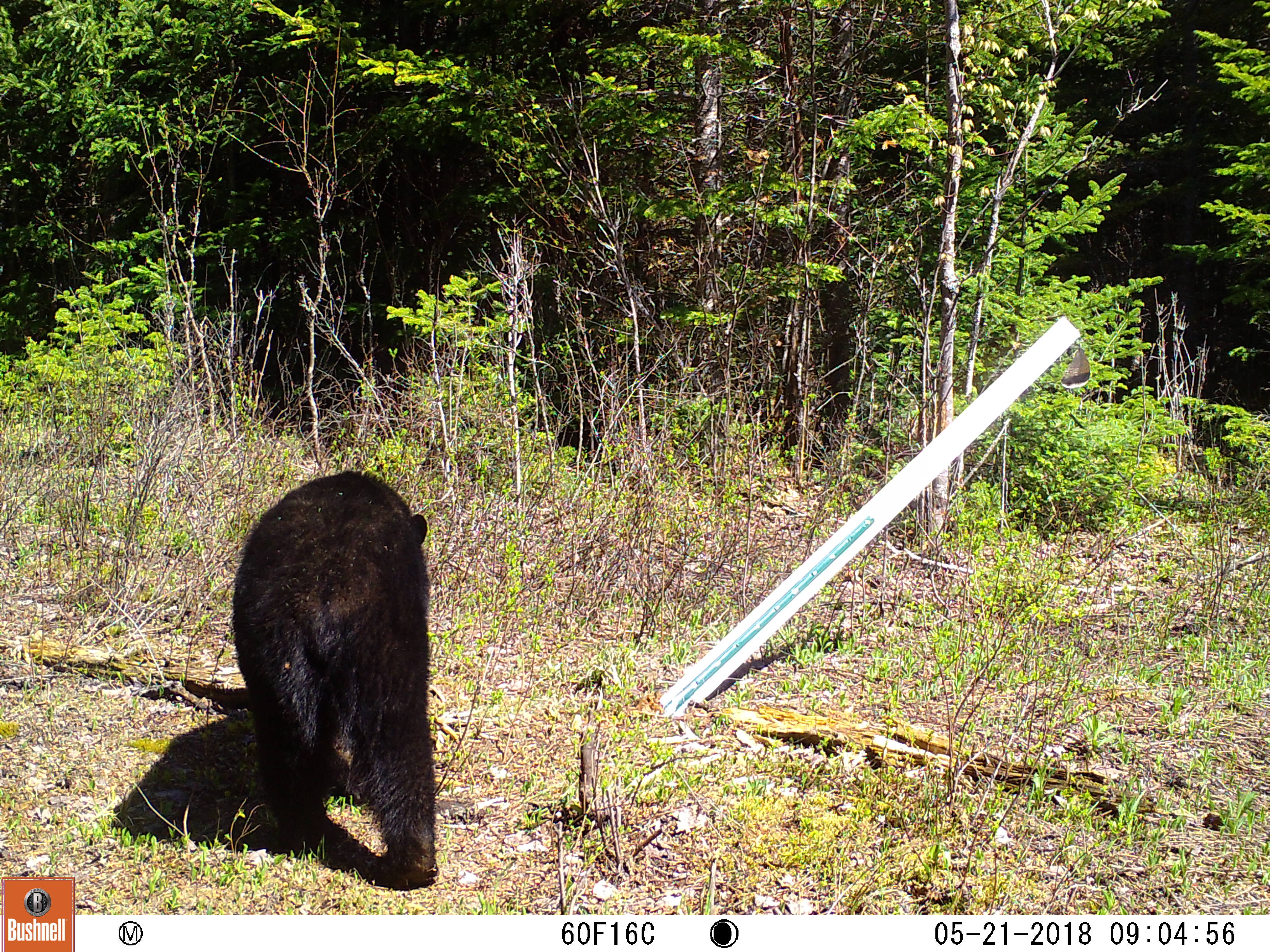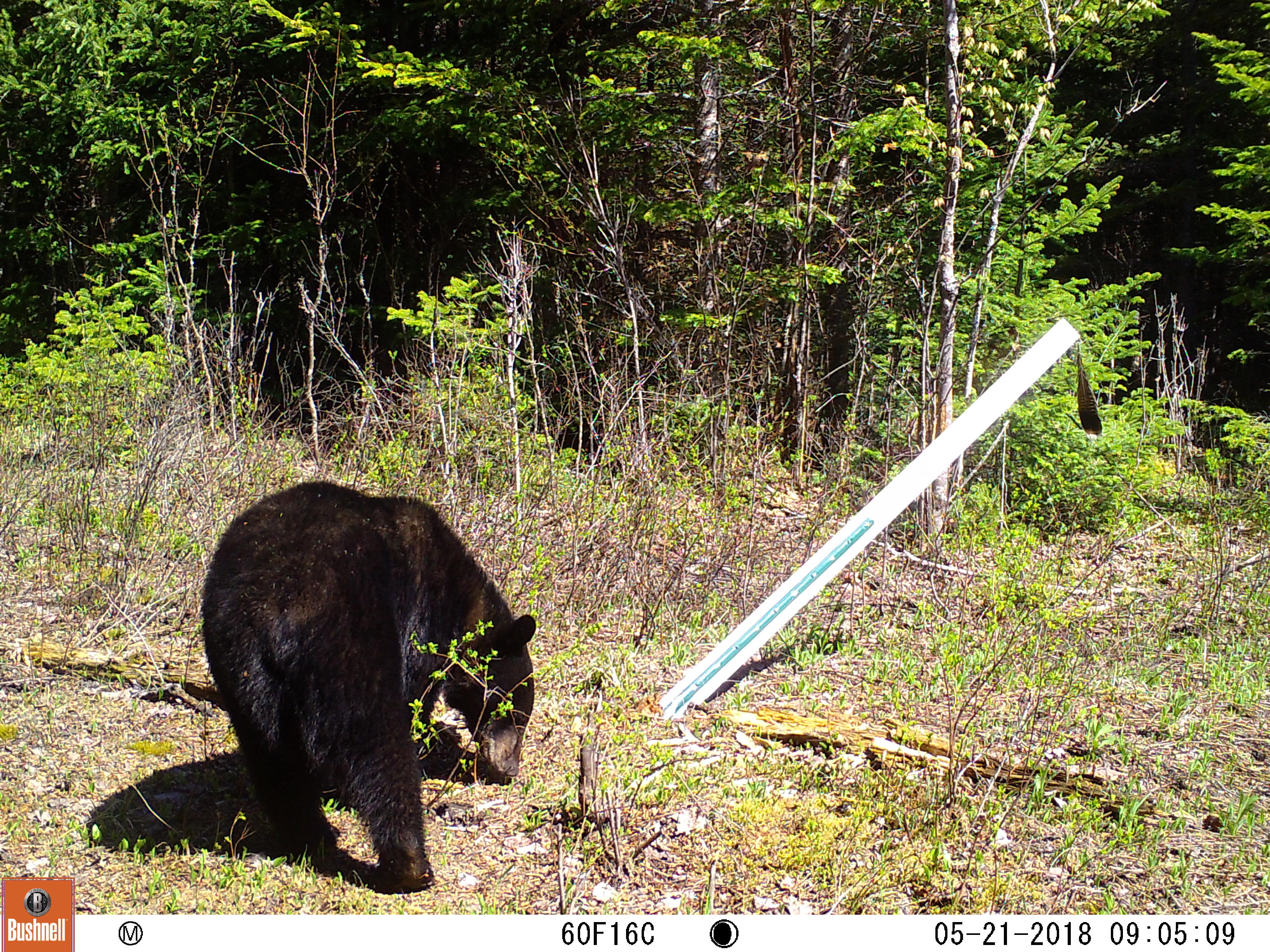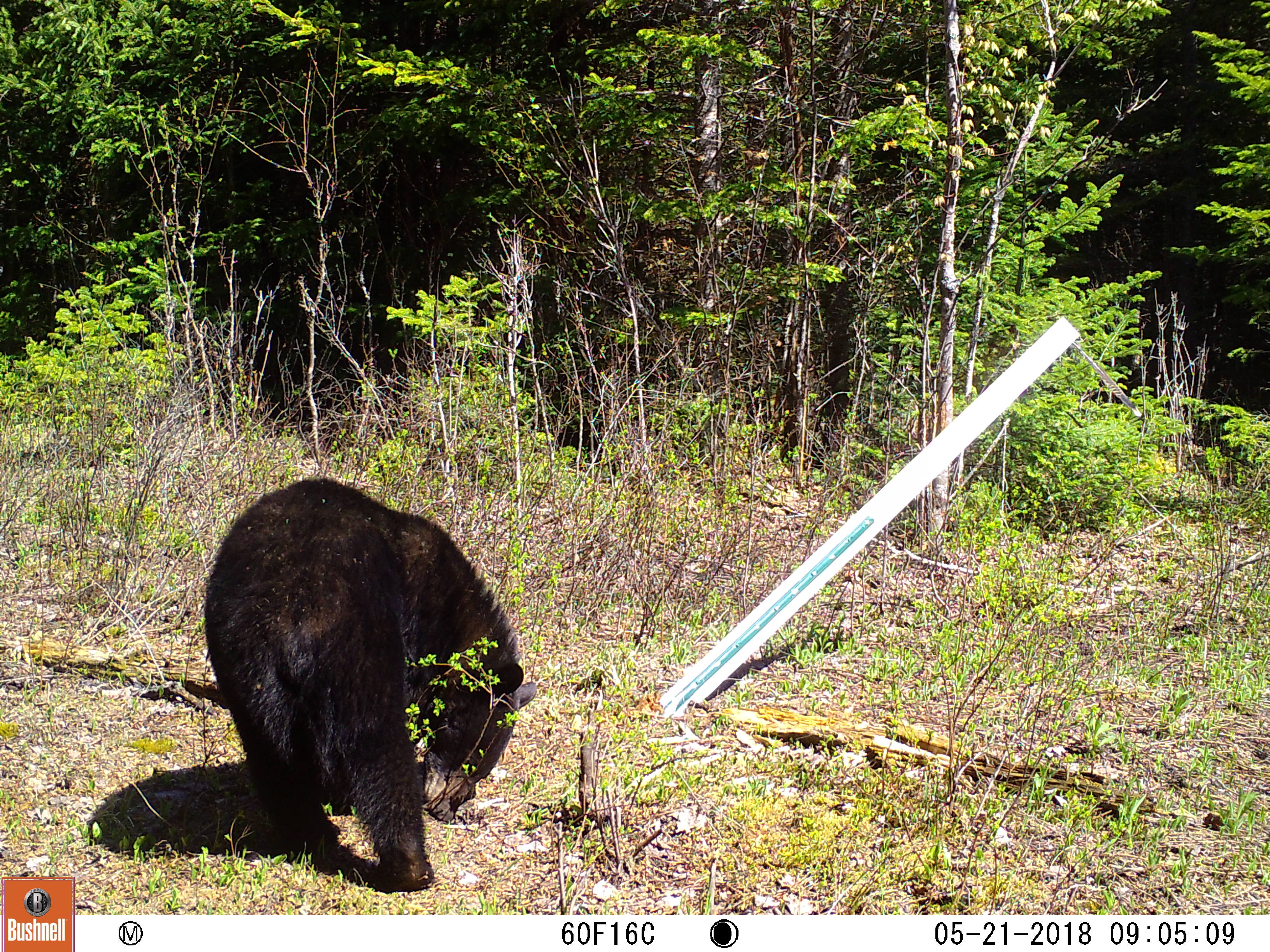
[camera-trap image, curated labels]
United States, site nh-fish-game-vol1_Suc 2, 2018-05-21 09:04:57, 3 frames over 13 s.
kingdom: Animalia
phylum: Chordata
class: Mammalia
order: Carnivora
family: Ursidae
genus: Ursus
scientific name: Ursus americanus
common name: black bear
Black bear (Ursus americanus).